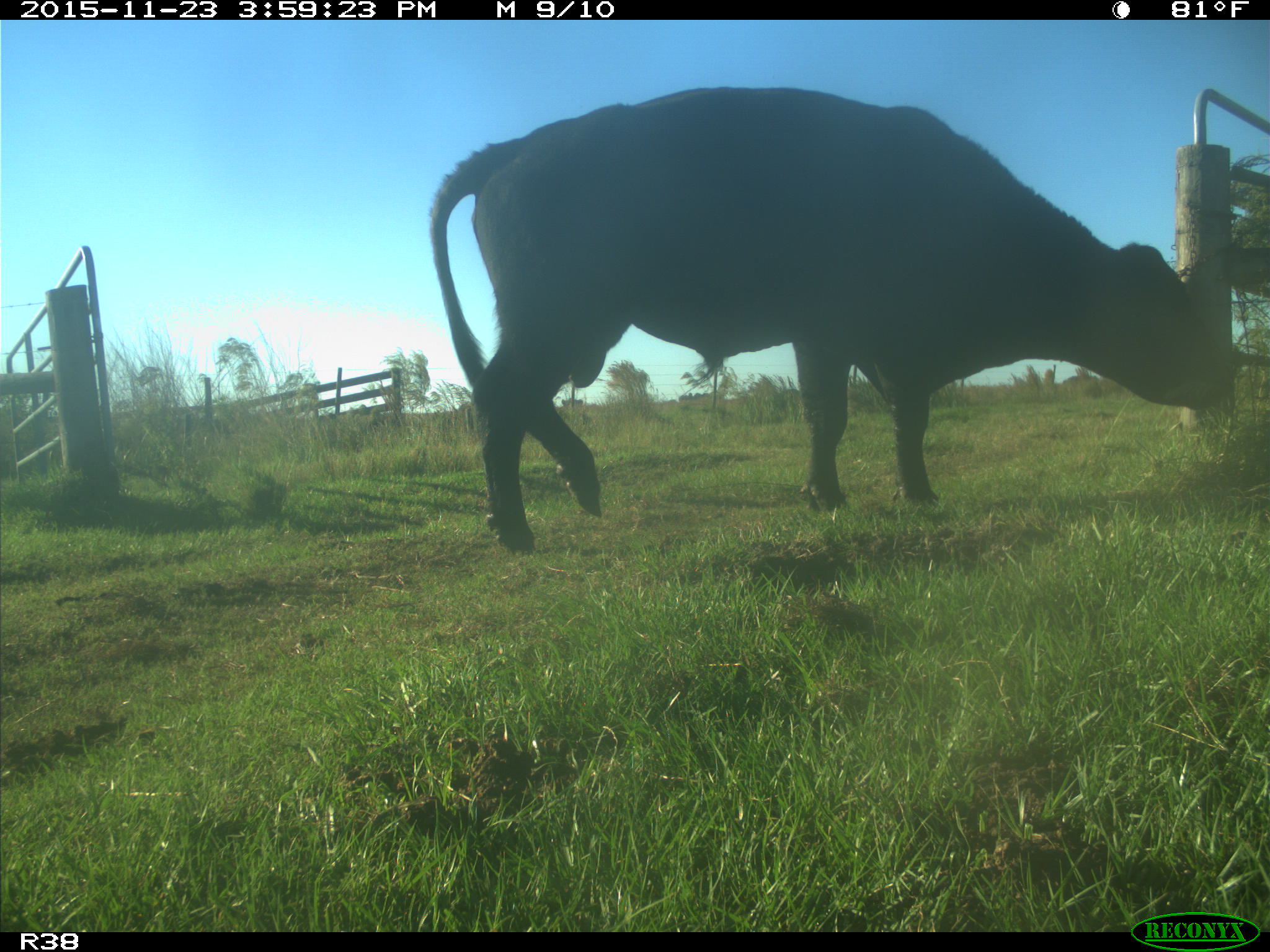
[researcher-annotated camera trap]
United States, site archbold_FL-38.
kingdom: Animalia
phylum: Chordata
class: Mammalia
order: Artiodactyla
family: Bovidae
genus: Bos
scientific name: Bos taurus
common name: domestic cow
Bos taurus (domestic cow).